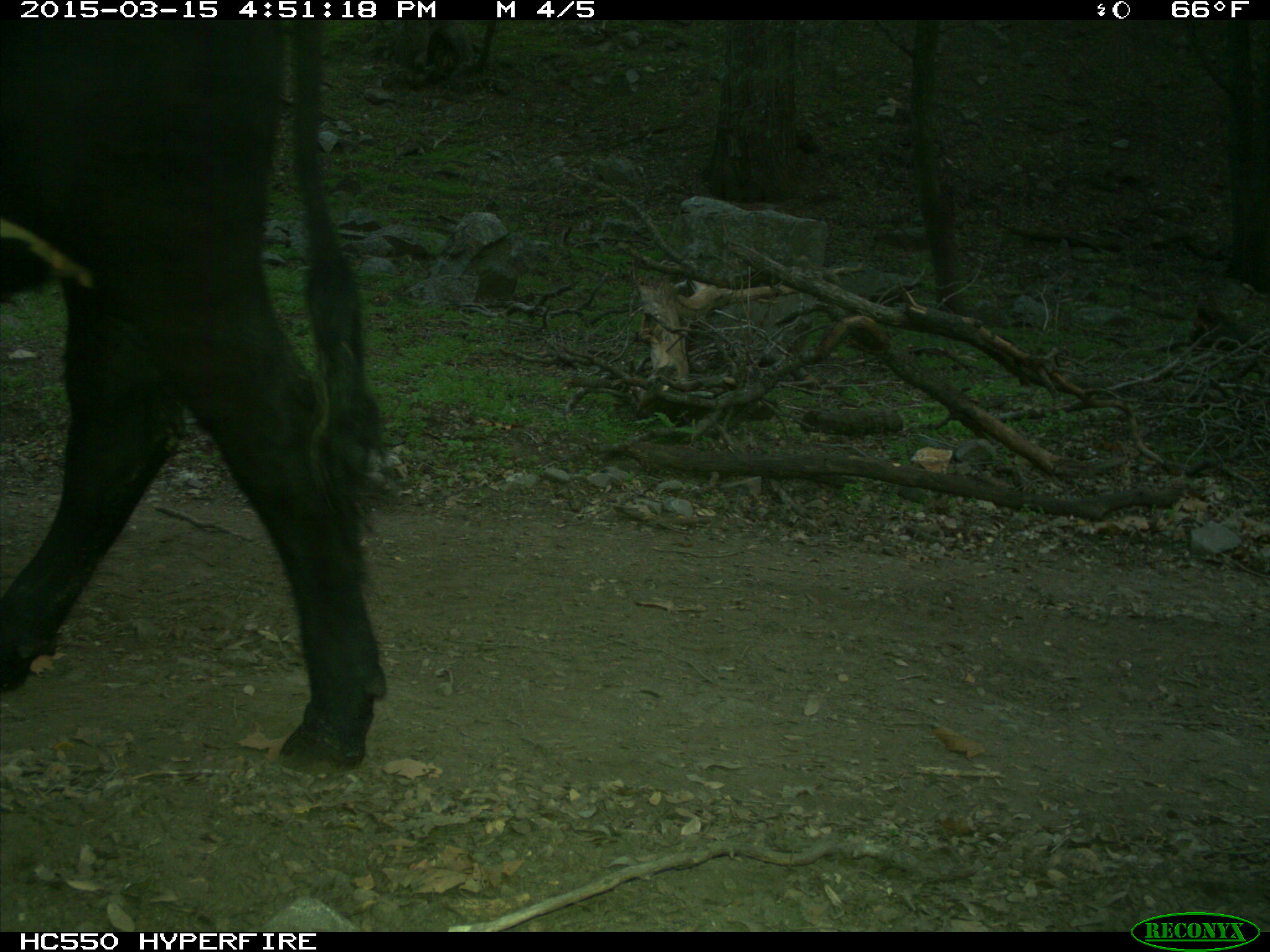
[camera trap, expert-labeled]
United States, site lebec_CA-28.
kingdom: Animalia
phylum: Chordata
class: Mammalia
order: Artiodactyla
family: Bovidae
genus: Bos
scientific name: Bos taurus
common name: domestic cow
Bos taurus (domestic cow).